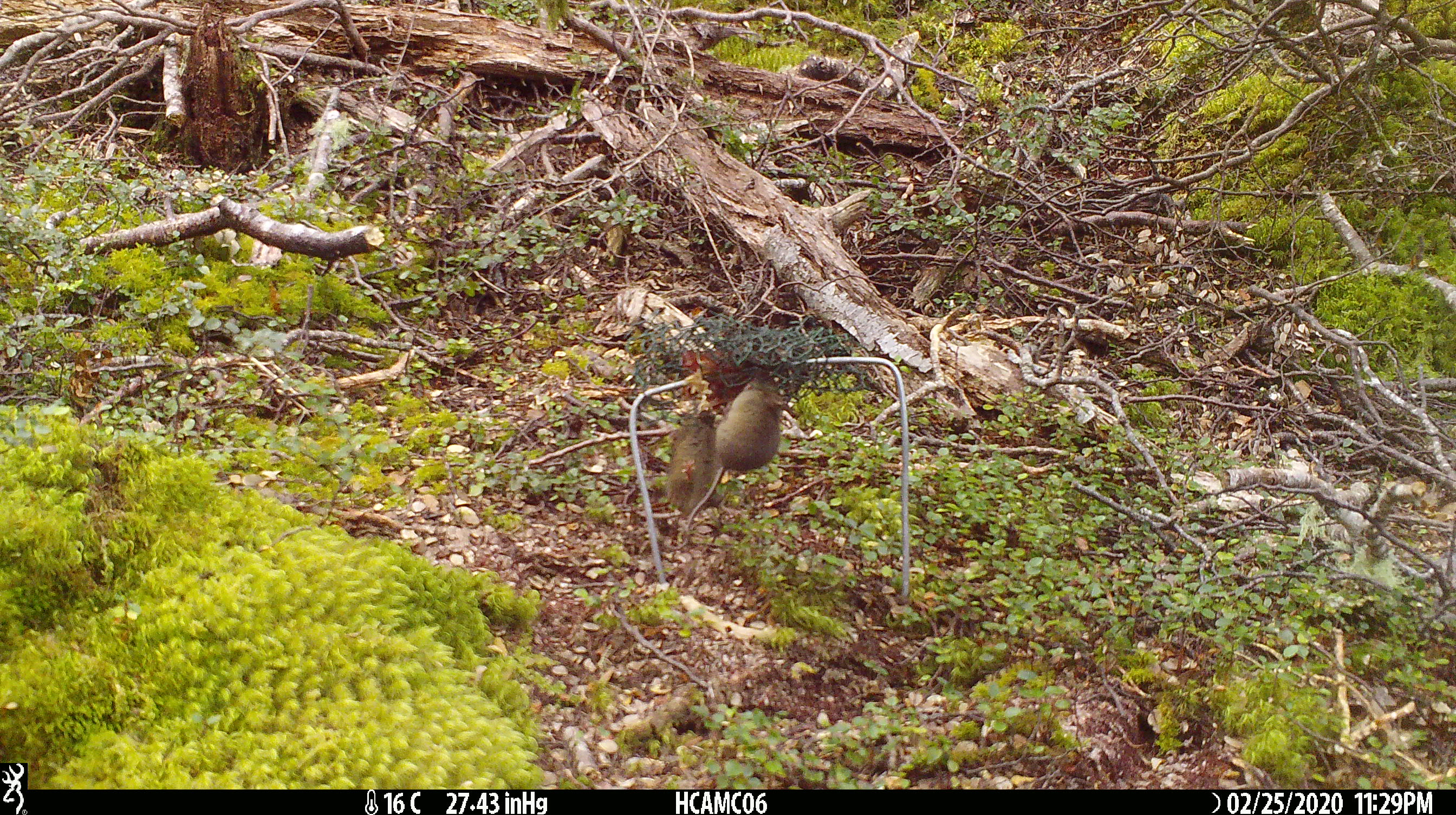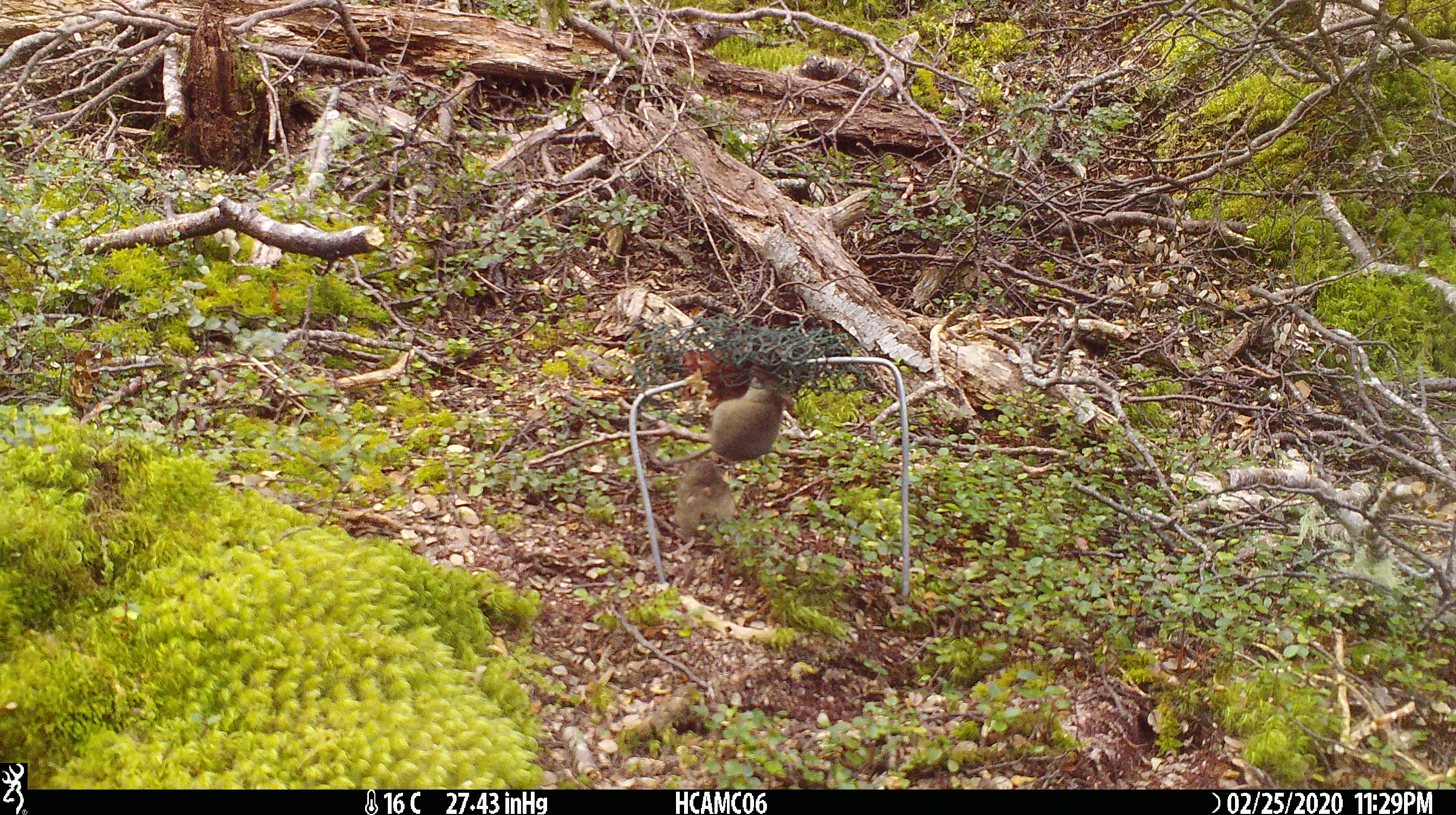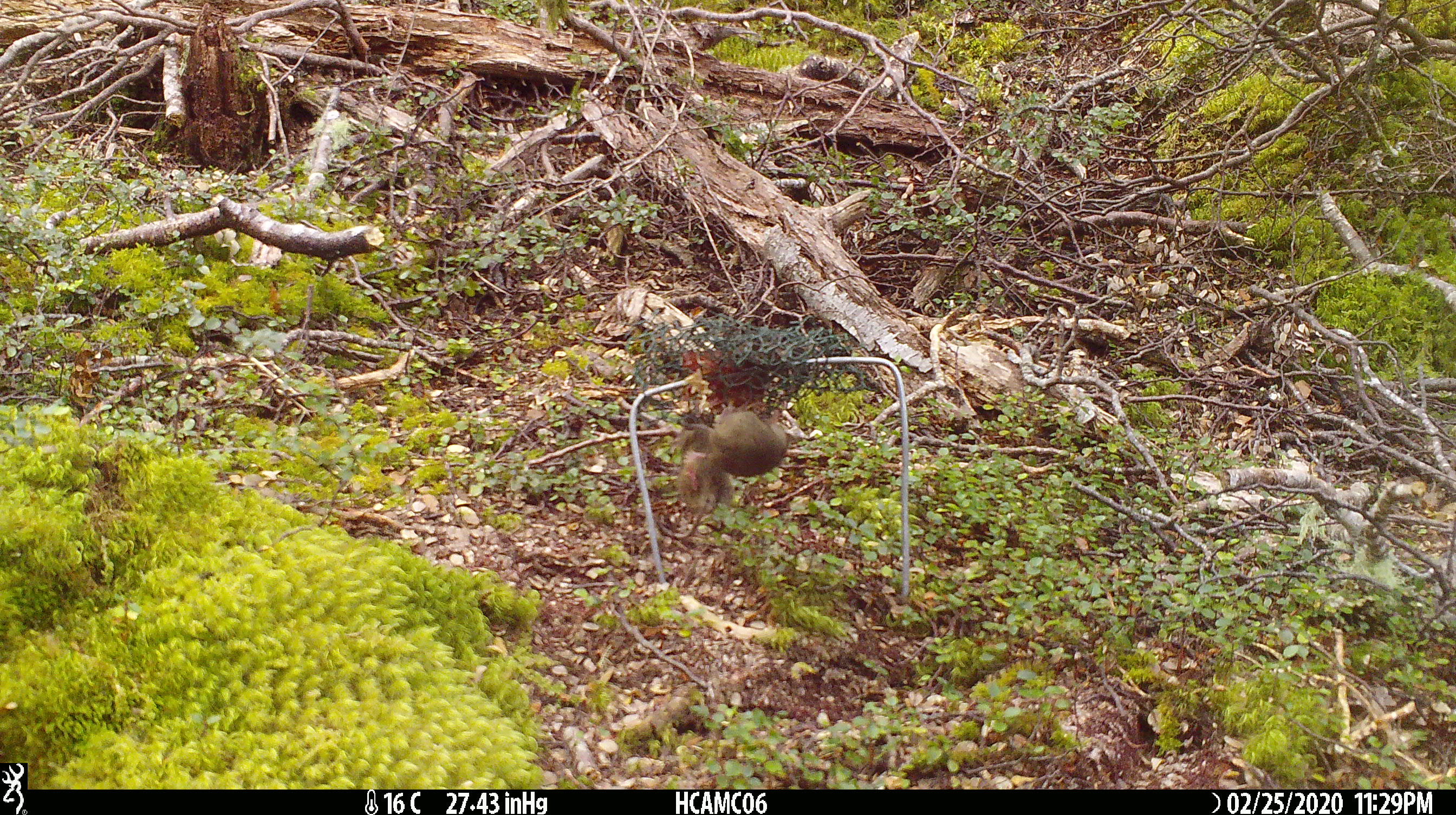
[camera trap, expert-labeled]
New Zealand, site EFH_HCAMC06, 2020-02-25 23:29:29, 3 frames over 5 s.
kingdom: Animalia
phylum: Chordata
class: Mammalia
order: Rodentia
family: Muridae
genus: Mus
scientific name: Mus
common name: mouse